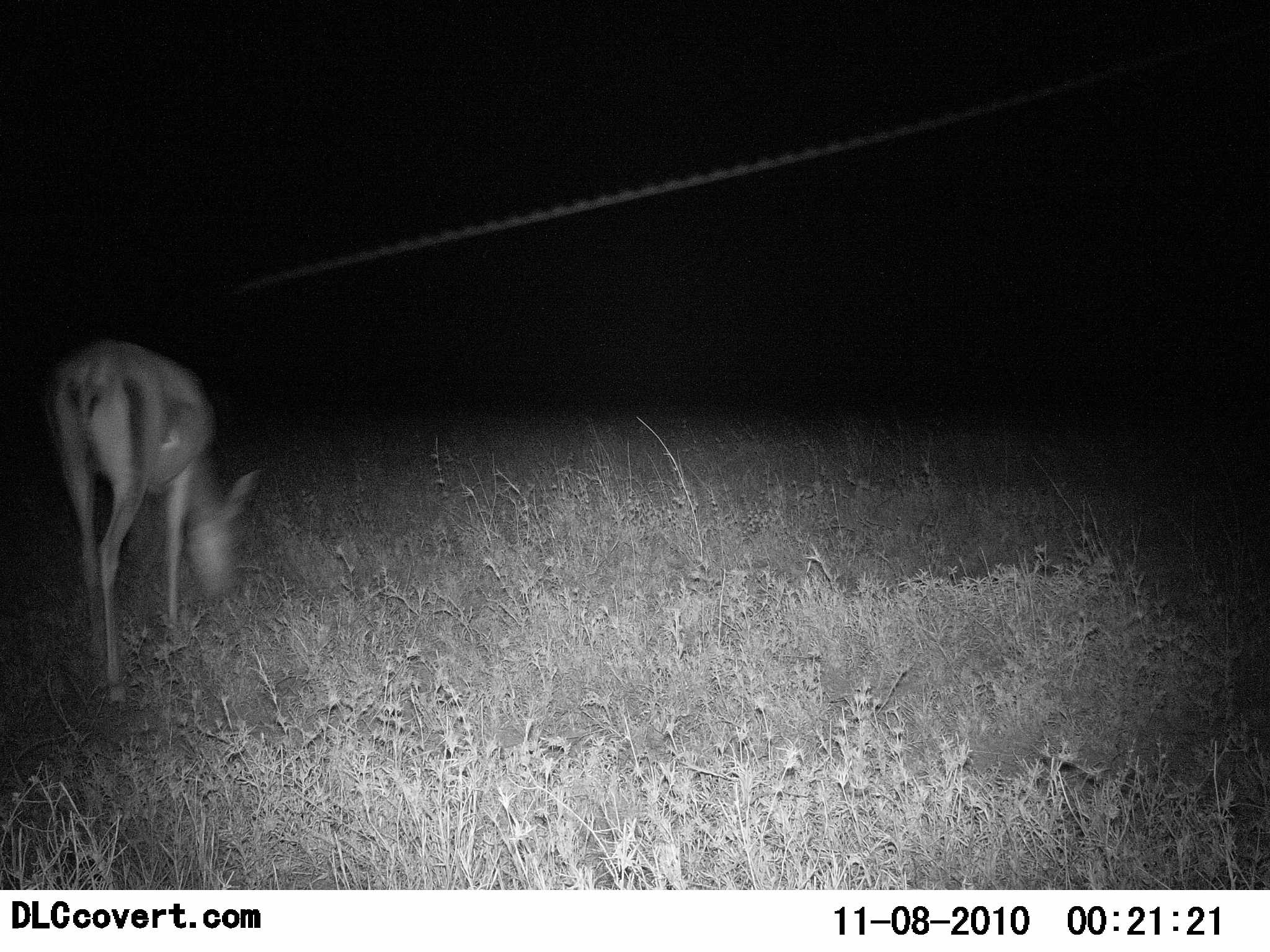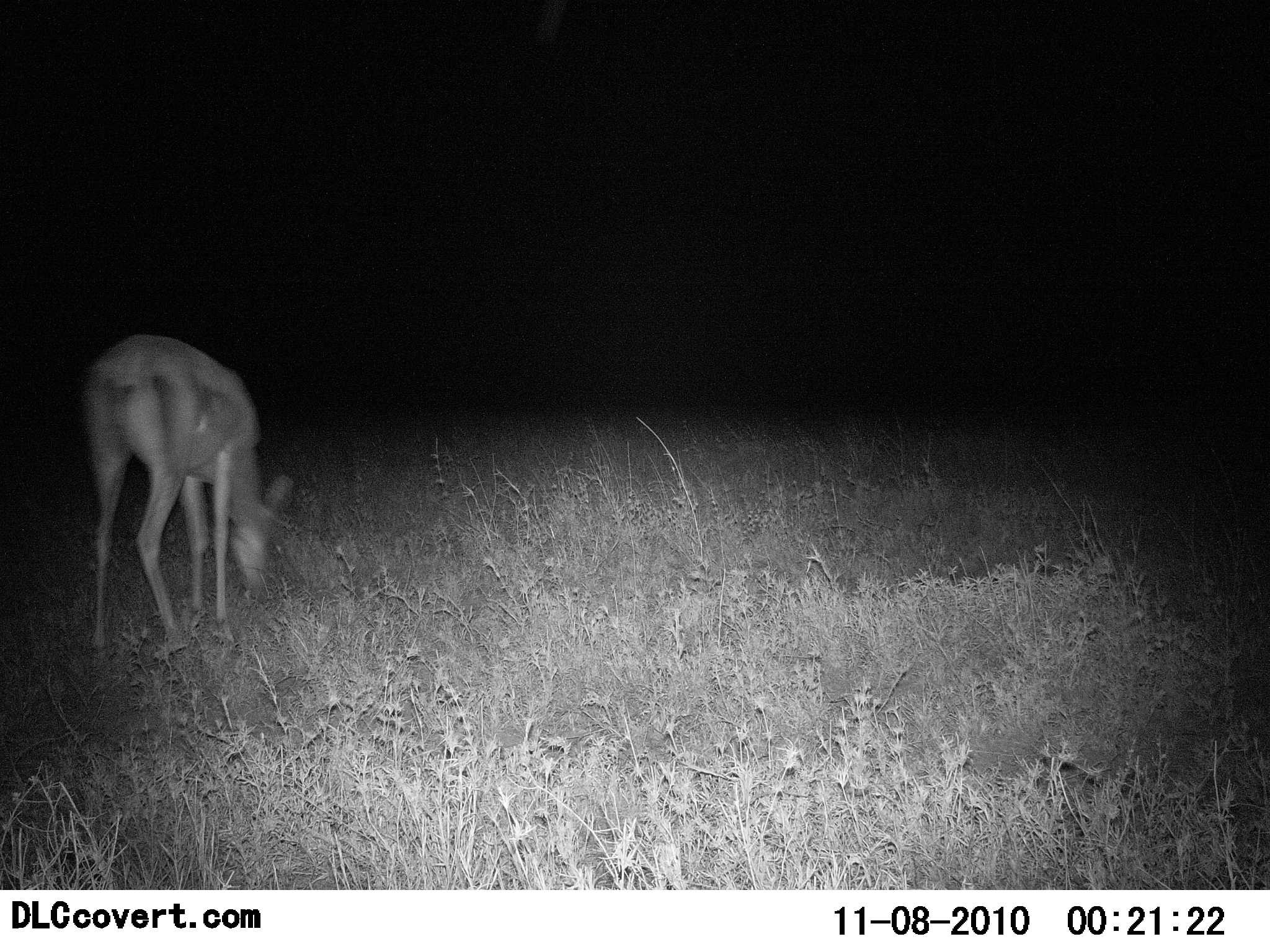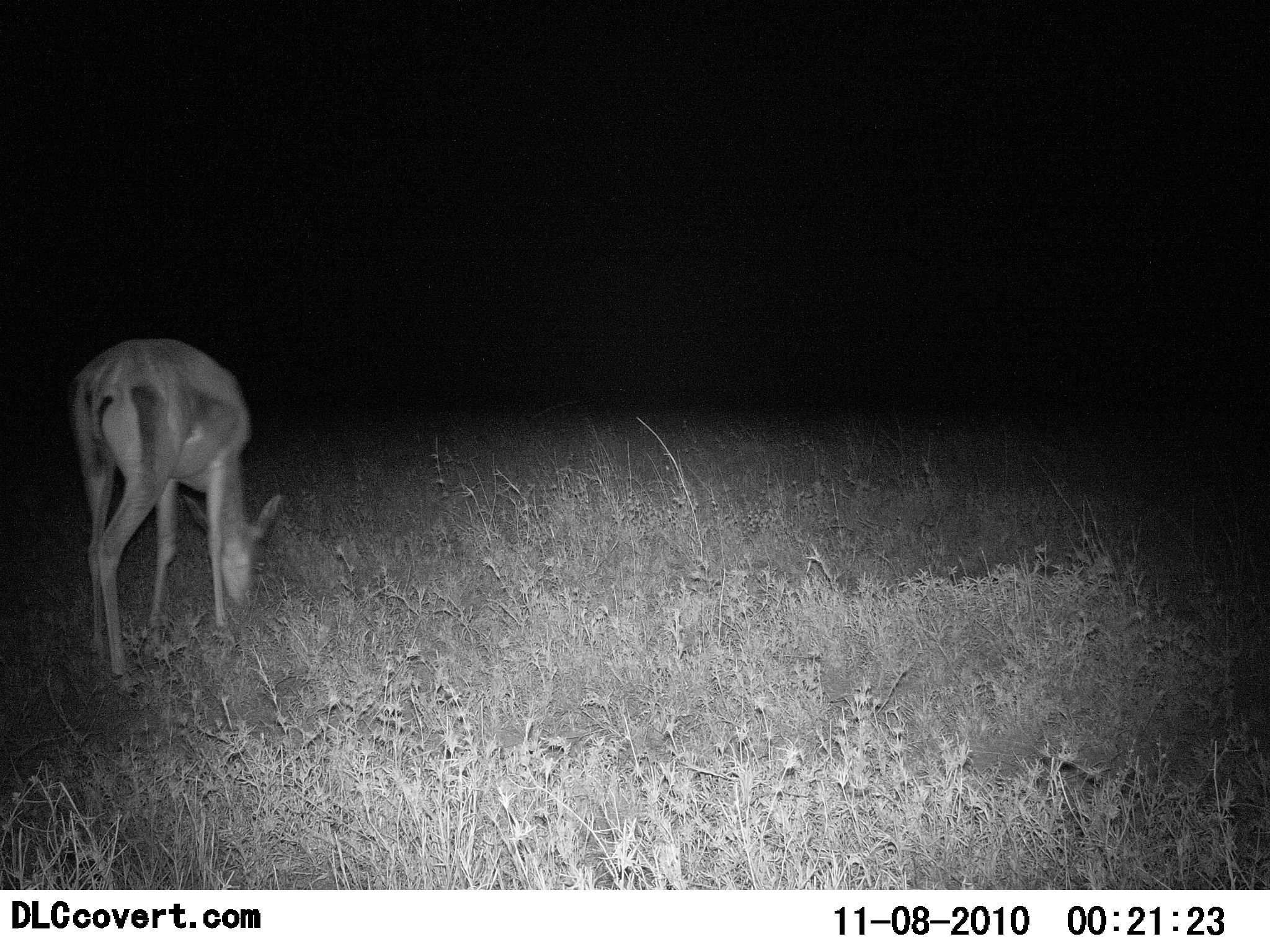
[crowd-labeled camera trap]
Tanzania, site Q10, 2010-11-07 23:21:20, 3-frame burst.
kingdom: Animalia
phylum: Chordata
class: Mammalia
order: Artiodactyla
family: Bovidae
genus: Nanger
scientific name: Nanger granti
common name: grant's gazelle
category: gazellegrants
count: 1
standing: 20%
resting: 0%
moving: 10%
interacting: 0%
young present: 0%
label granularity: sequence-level